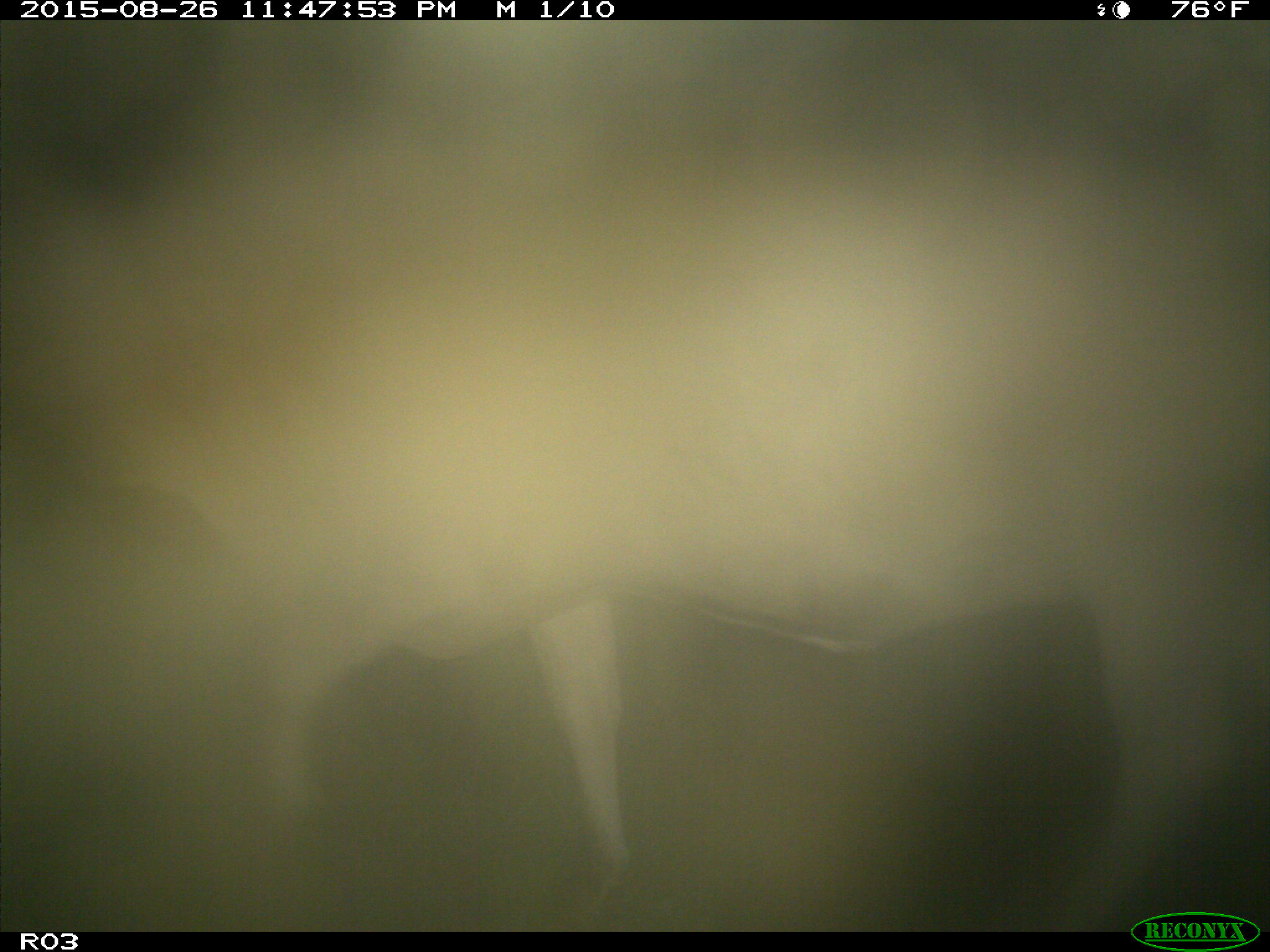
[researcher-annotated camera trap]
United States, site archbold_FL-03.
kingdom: Animalia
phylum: Chordata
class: Mammalia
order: Artiodactyla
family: Bovidae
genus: Bos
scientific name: Bos taurus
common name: domestic cow